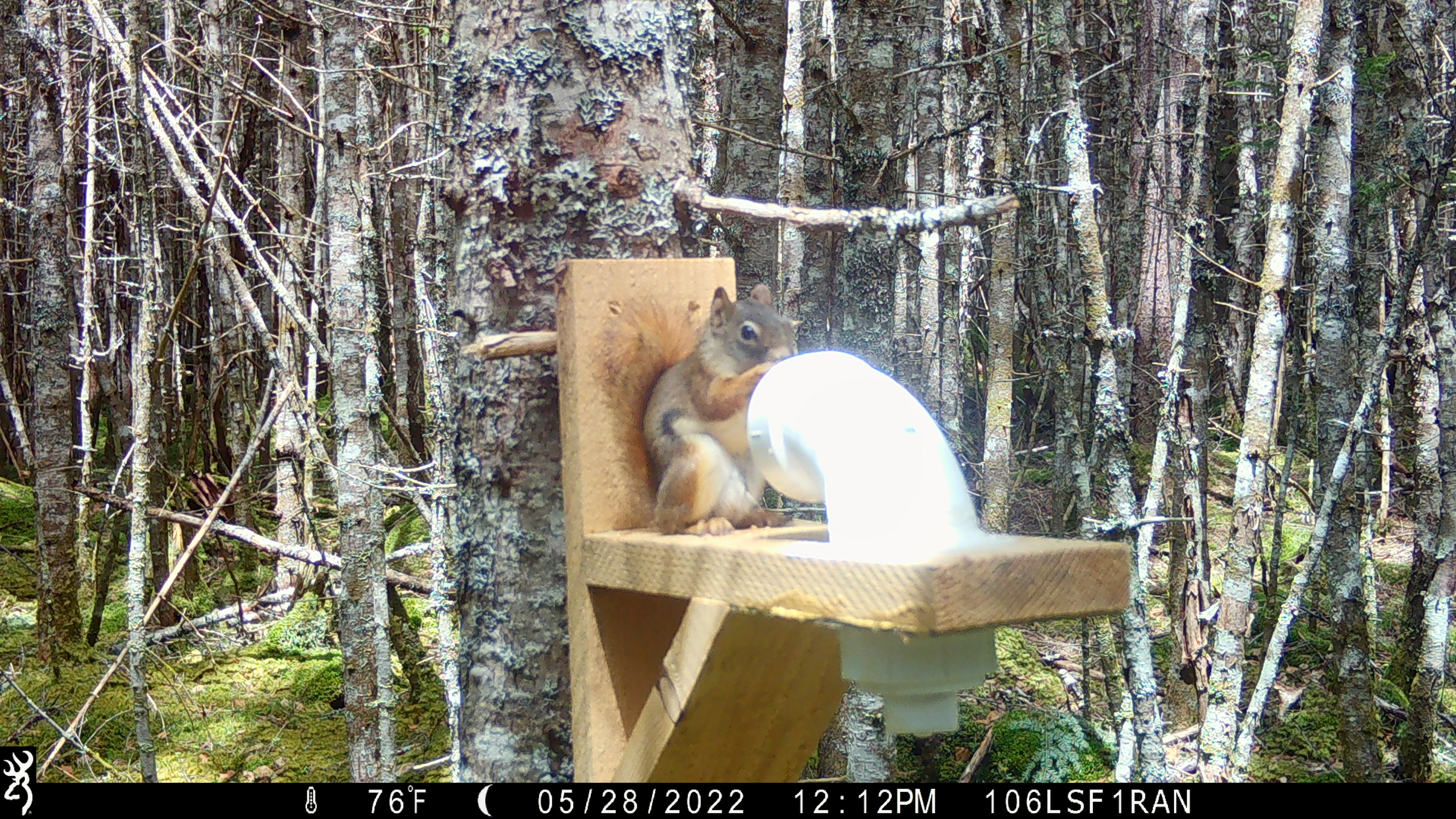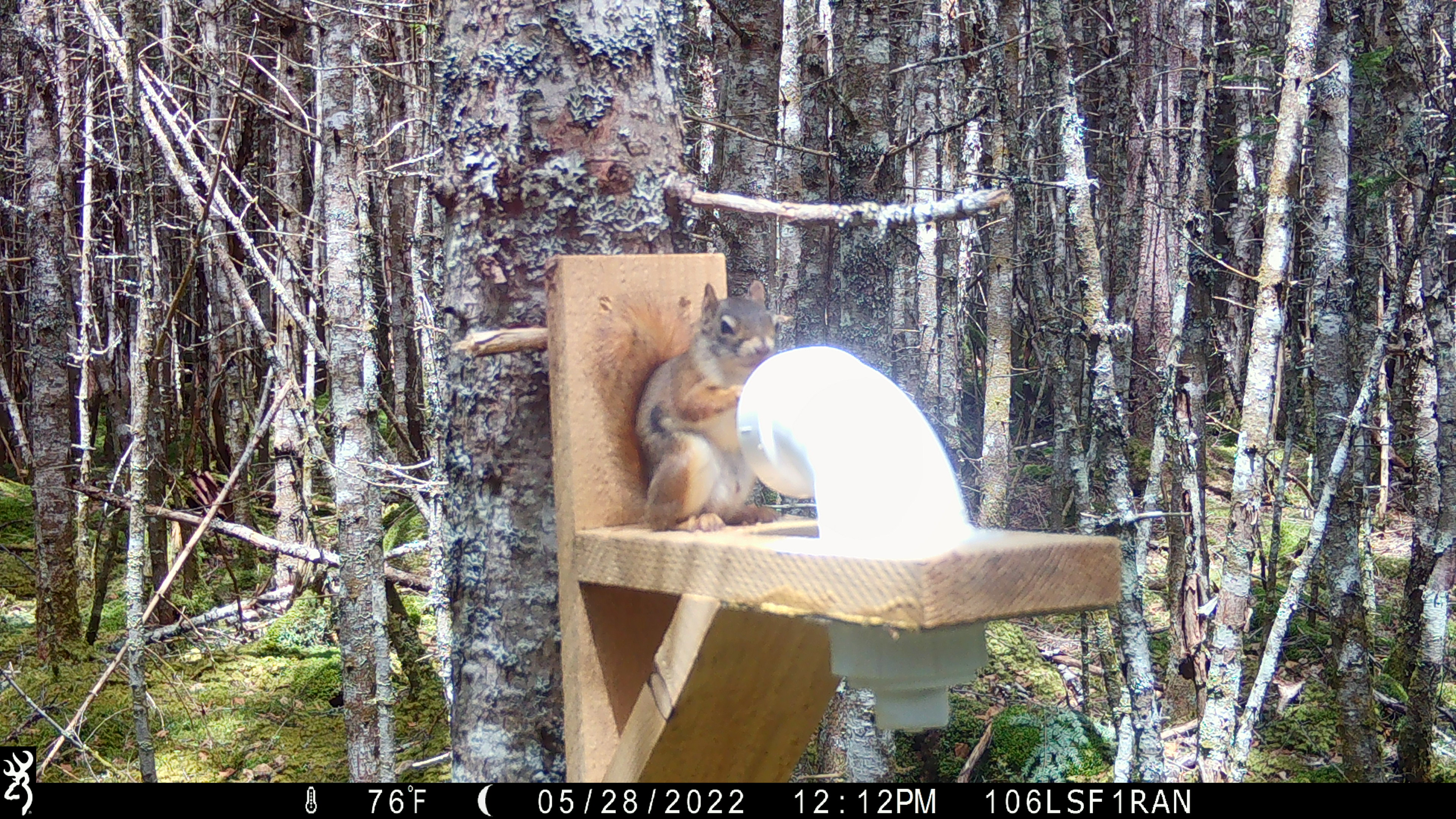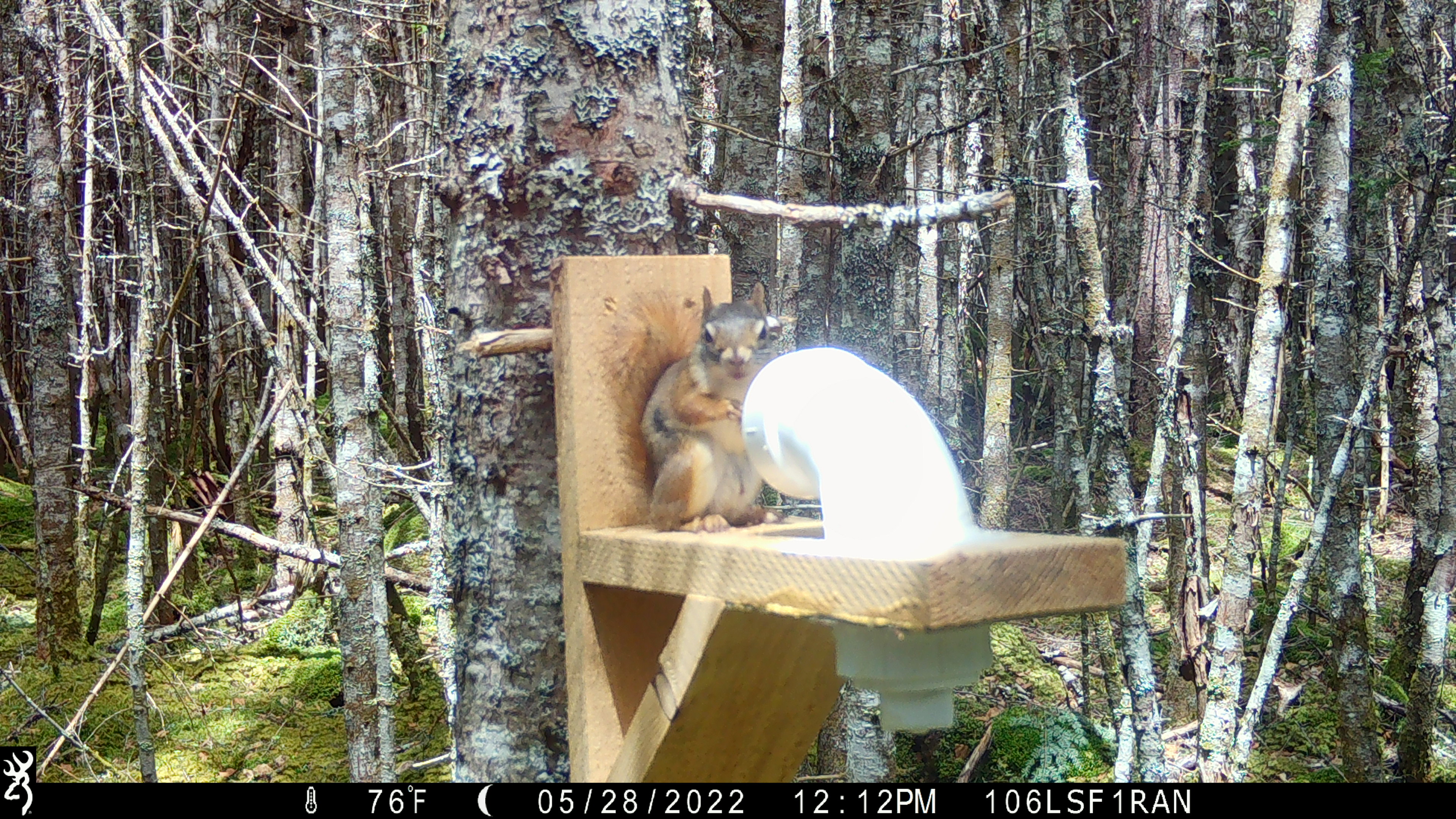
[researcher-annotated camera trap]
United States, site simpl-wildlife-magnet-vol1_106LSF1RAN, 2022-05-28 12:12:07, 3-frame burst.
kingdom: Animalia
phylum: Chordata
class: Mammalia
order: Rodentia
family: Sciuridae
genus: Tamiasciurus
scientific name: Tamiasciurus hudsonicus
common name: red squirrel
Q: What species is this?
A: Red squirrel (Tamiasciurus hudsonicus).